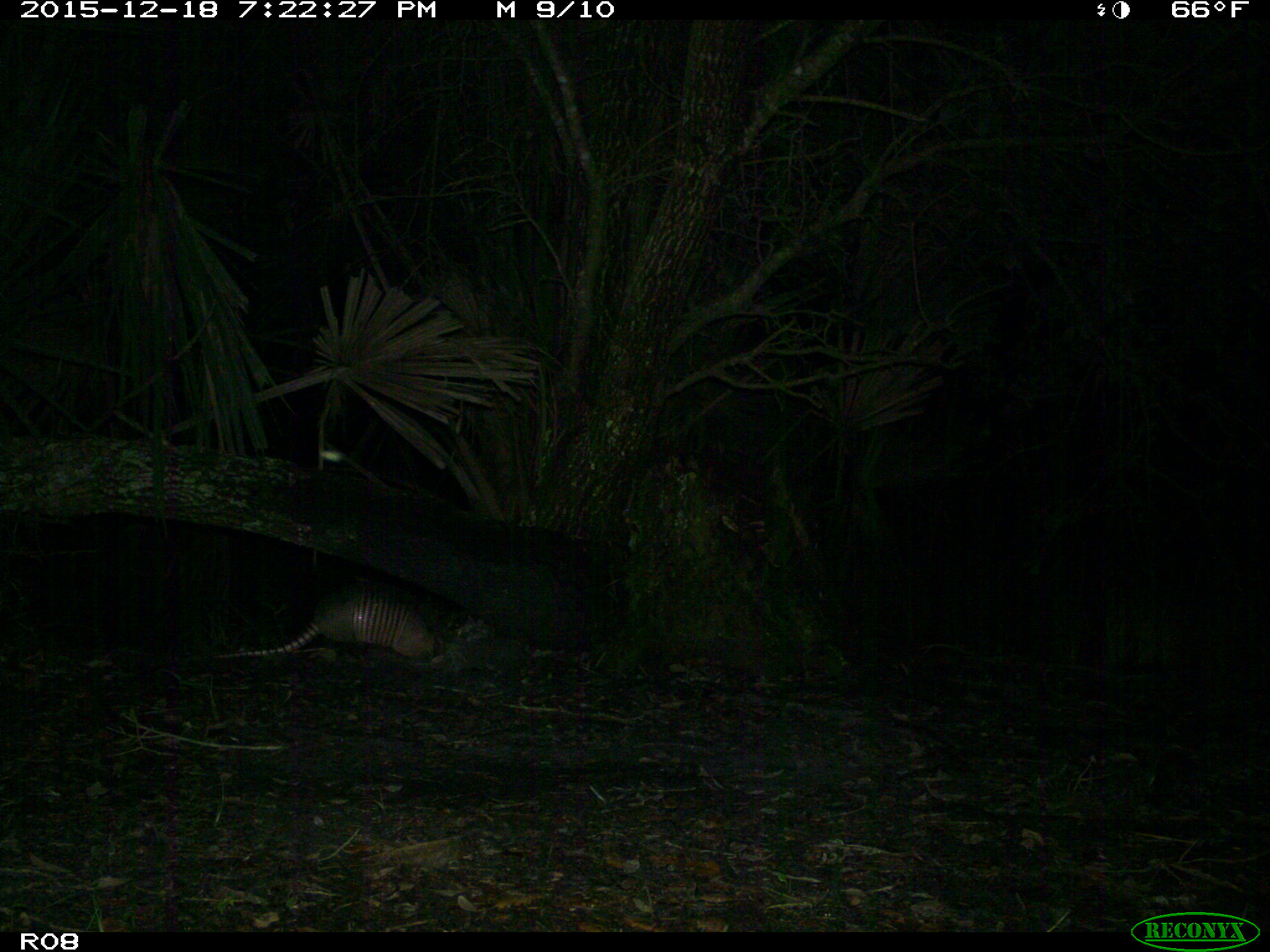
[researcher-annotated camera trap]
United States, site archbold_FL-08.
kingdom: Animalia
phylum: Chordata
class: Mammalia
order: Cingulata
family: Dasypodidae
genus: Dasypus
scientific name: Dasypus novemcinctus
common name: nine-banded armadillo